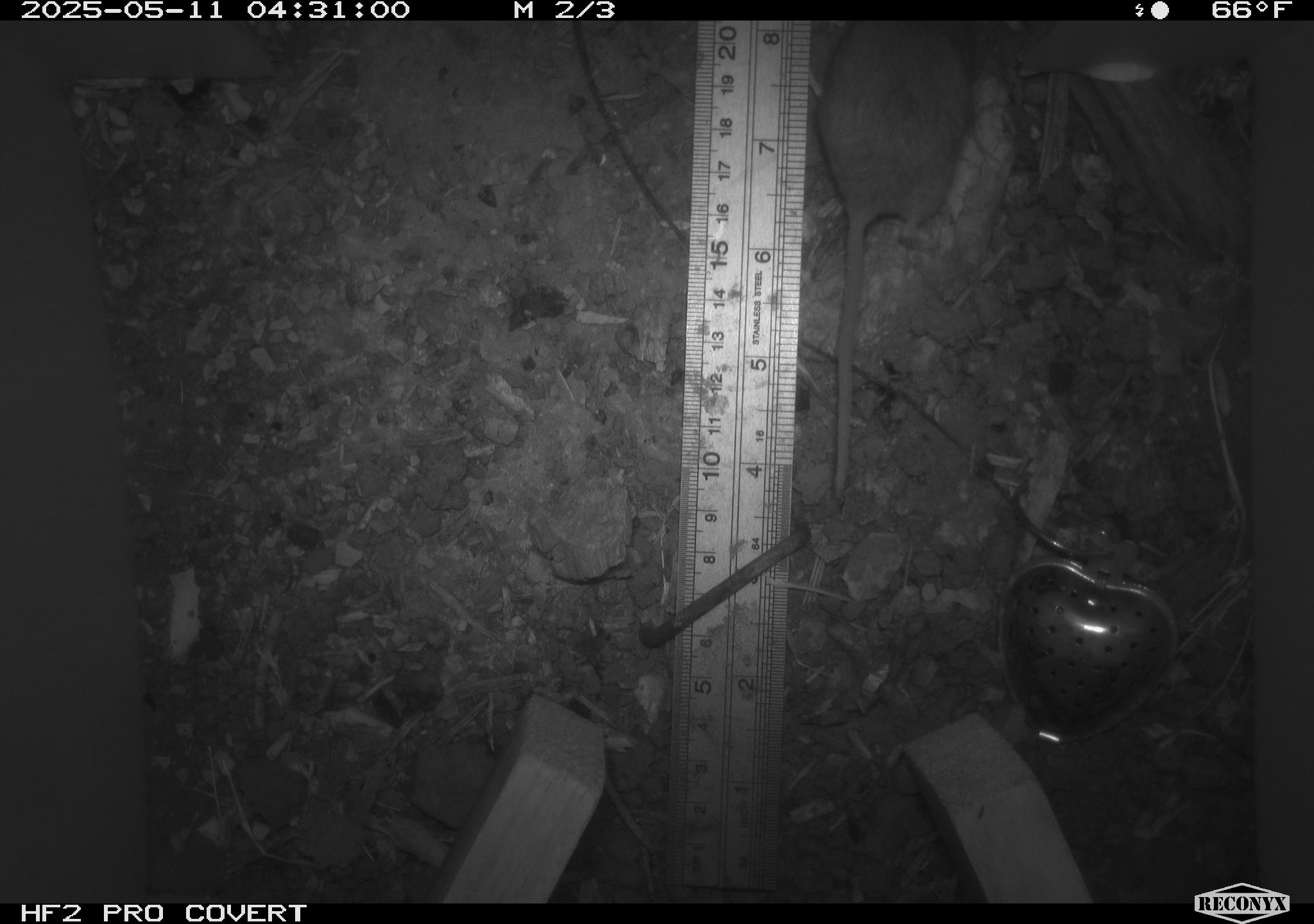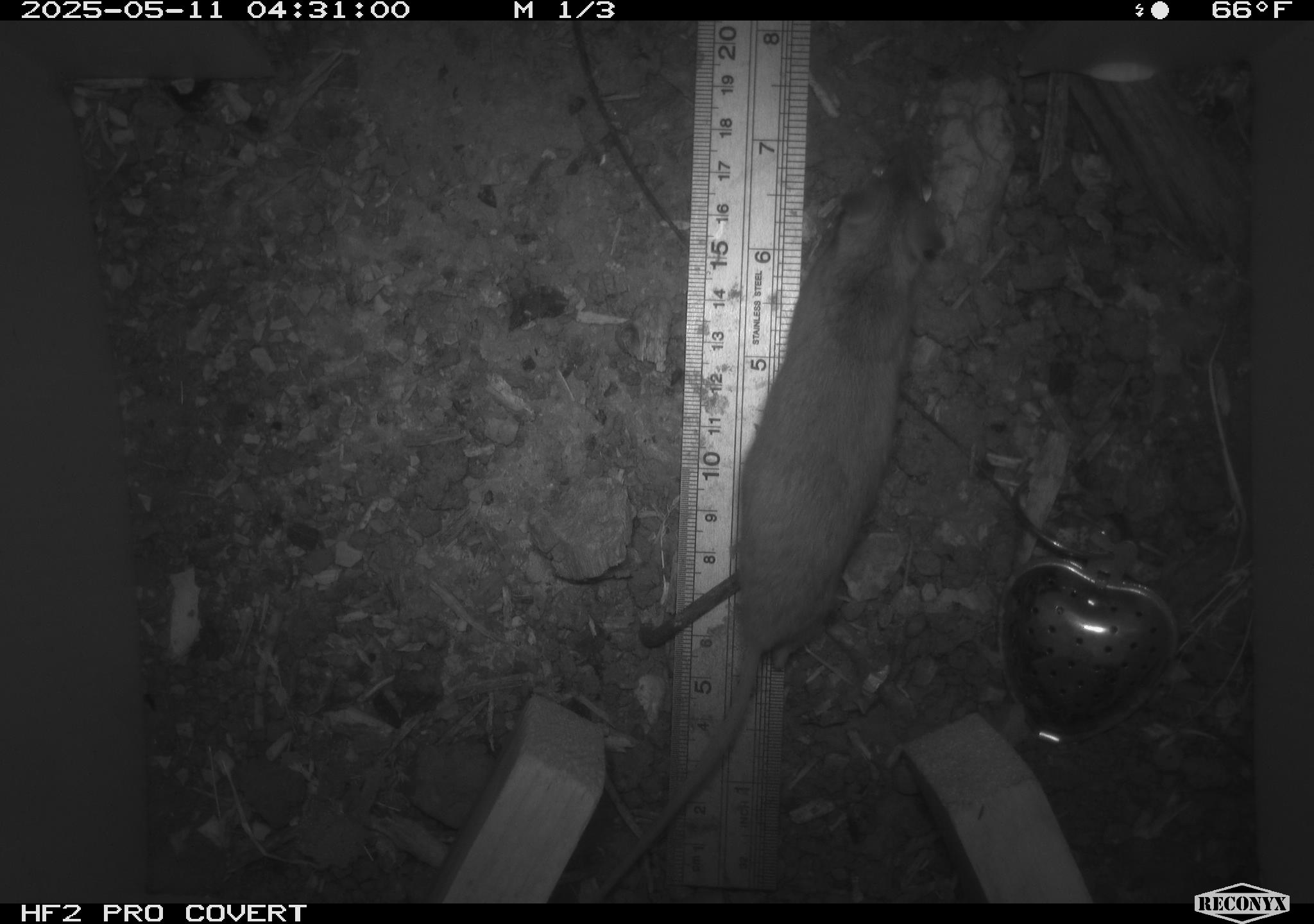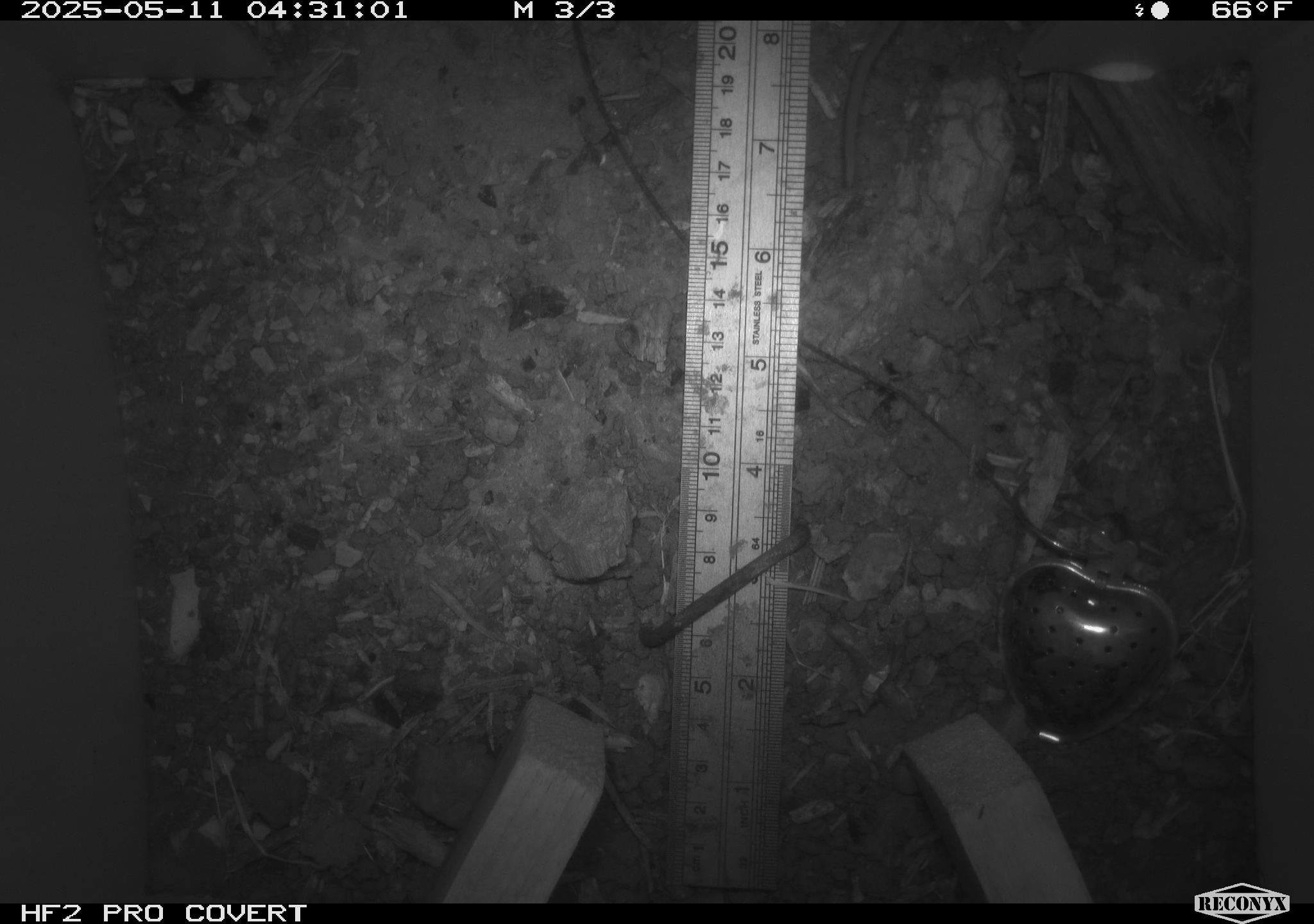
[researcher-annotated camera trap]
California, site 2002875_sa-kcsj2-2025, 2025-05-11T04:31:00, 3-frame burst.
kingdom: Animalia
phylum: Chordata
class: Mammalia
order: Rodentia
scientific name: Rodentia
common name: rodent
Rodent (Rodentia).